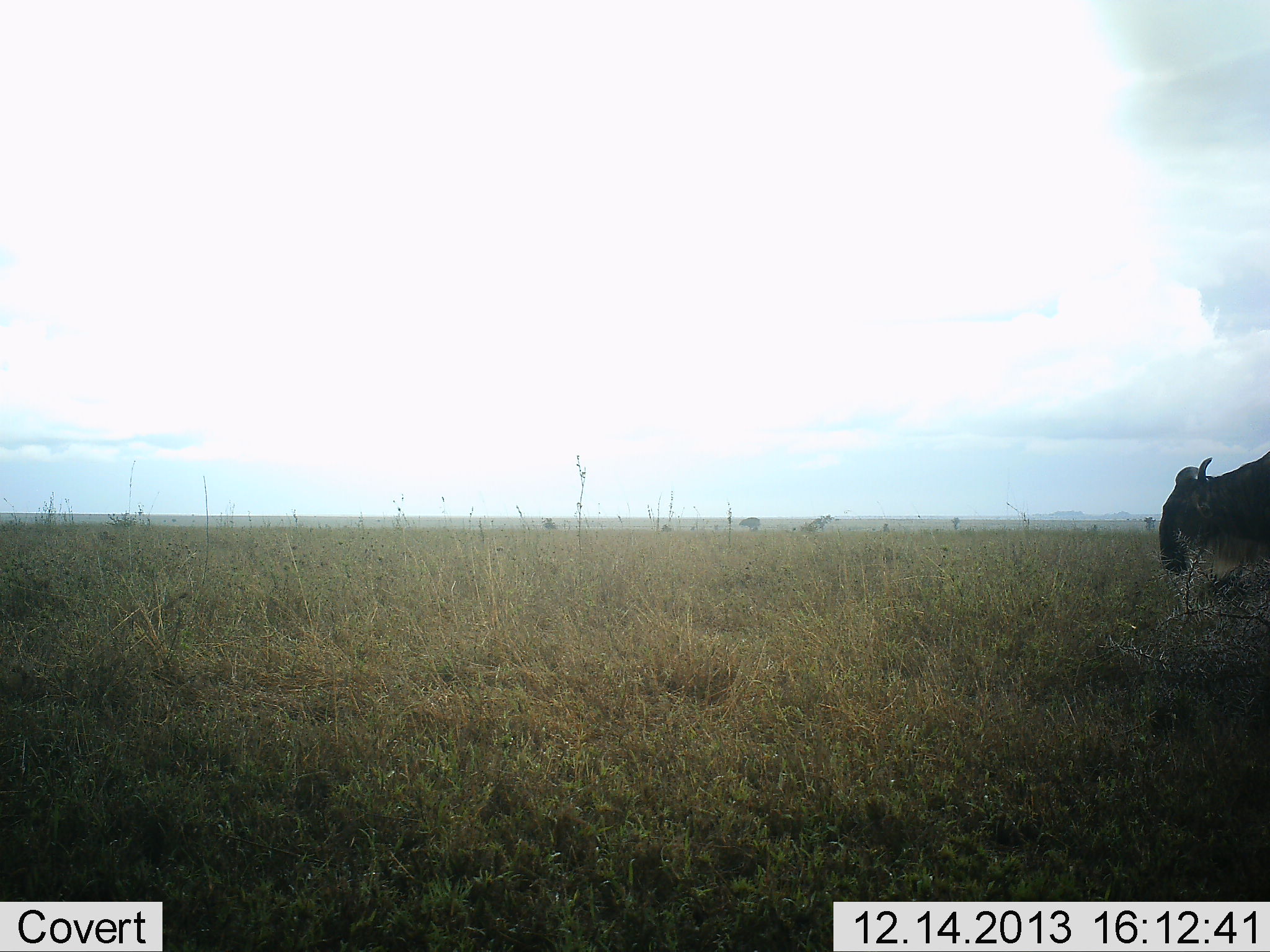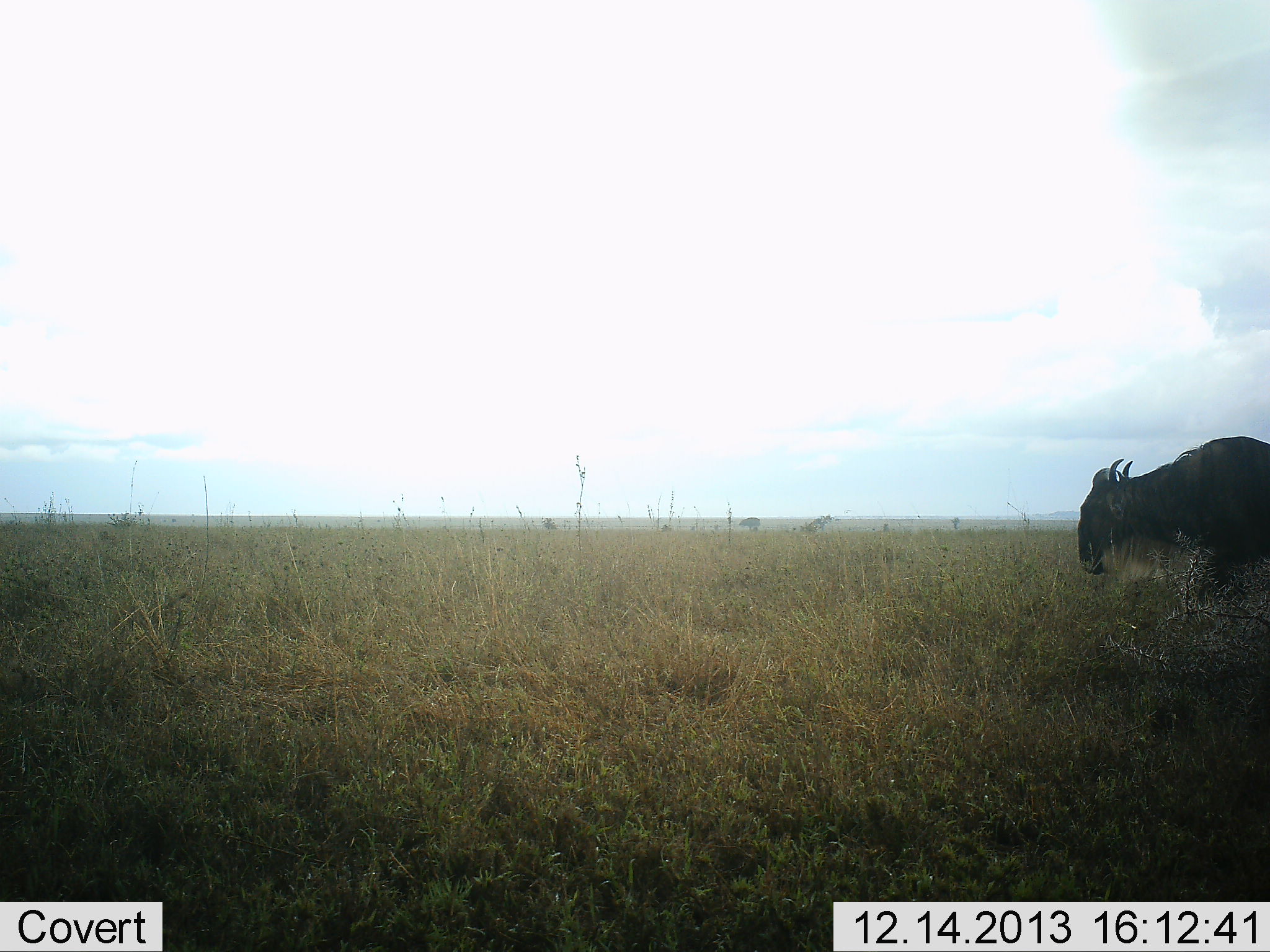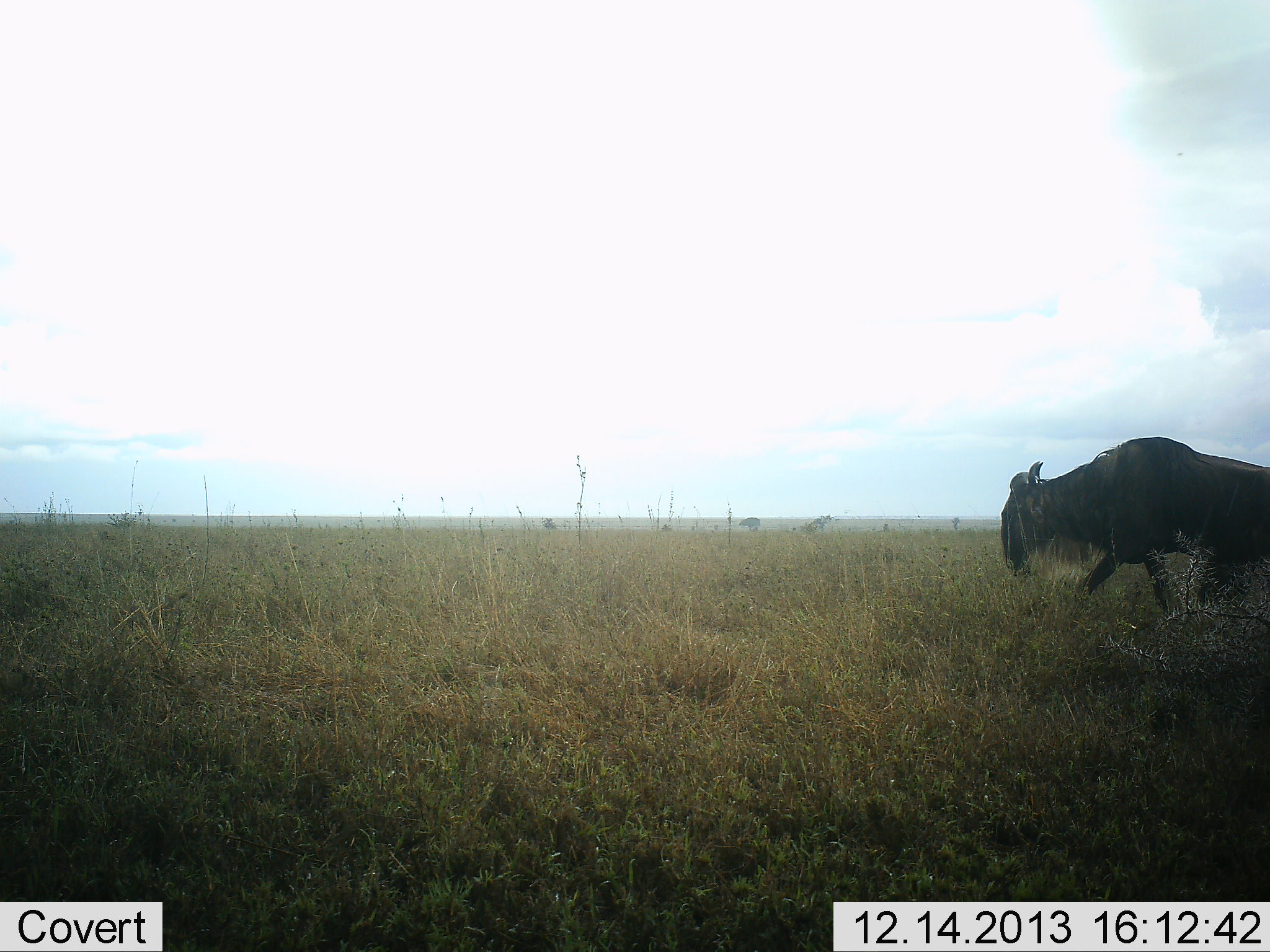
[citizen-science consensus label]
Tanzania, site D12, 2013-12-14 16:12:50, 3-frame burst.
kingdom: Animalia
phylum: Chordata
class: Mammalia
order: Artiodactyla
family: Bovidae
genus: Connochaetes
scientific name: Connochaetes taurinus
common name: blue wildebeest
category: wildebeest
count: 1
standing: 0%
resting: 0%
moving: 100%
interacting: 0%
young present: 0%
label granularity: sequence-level